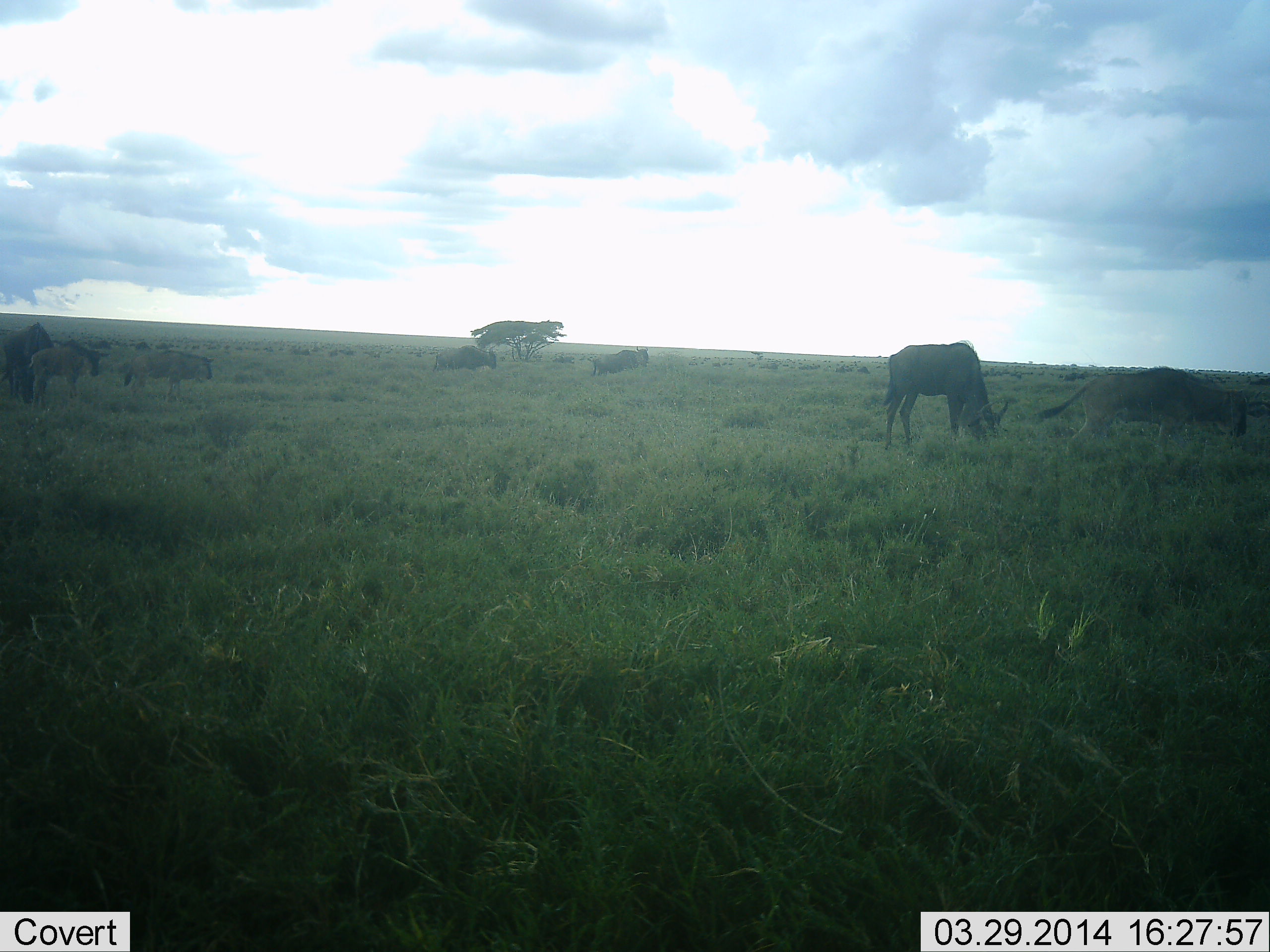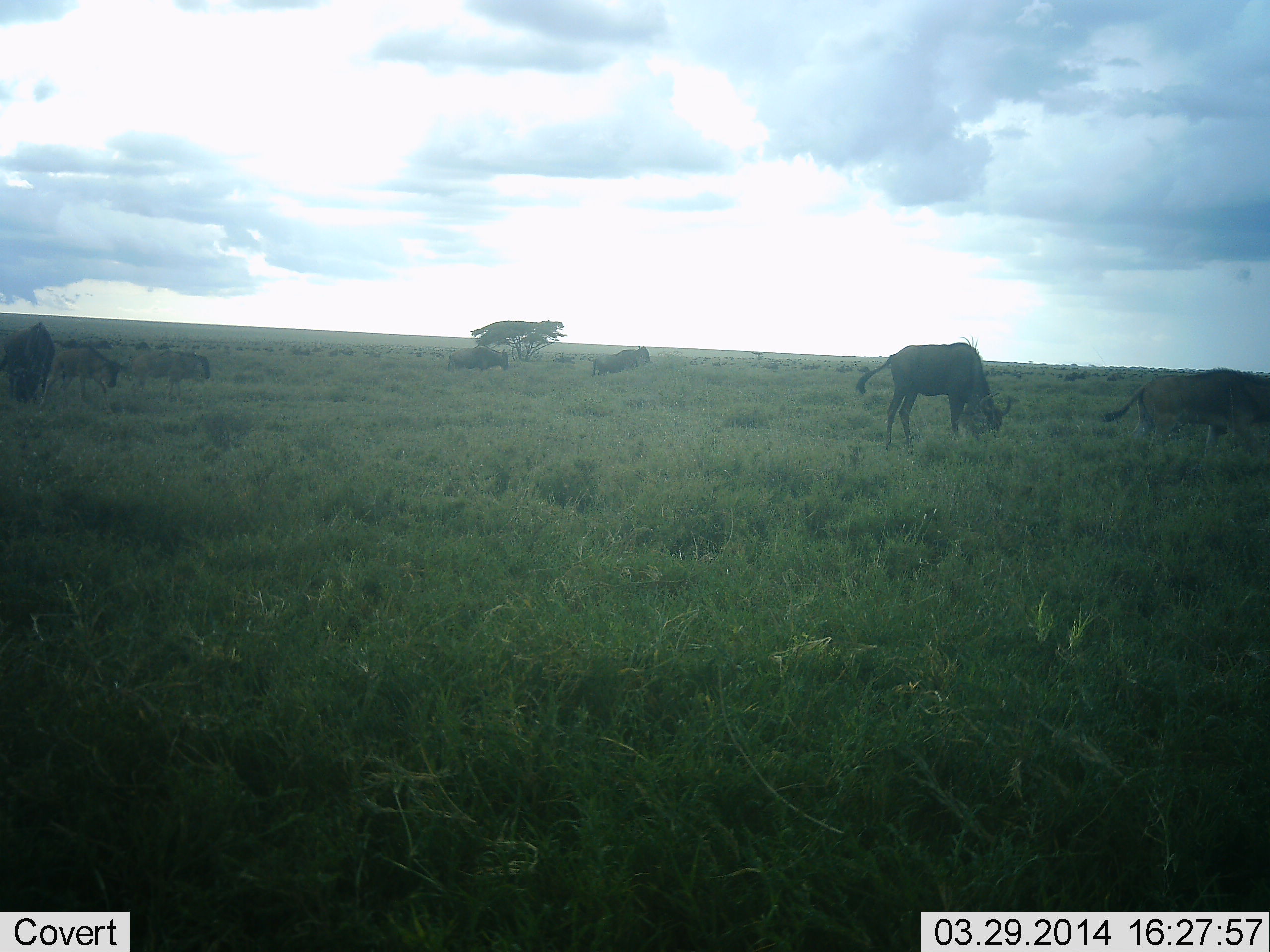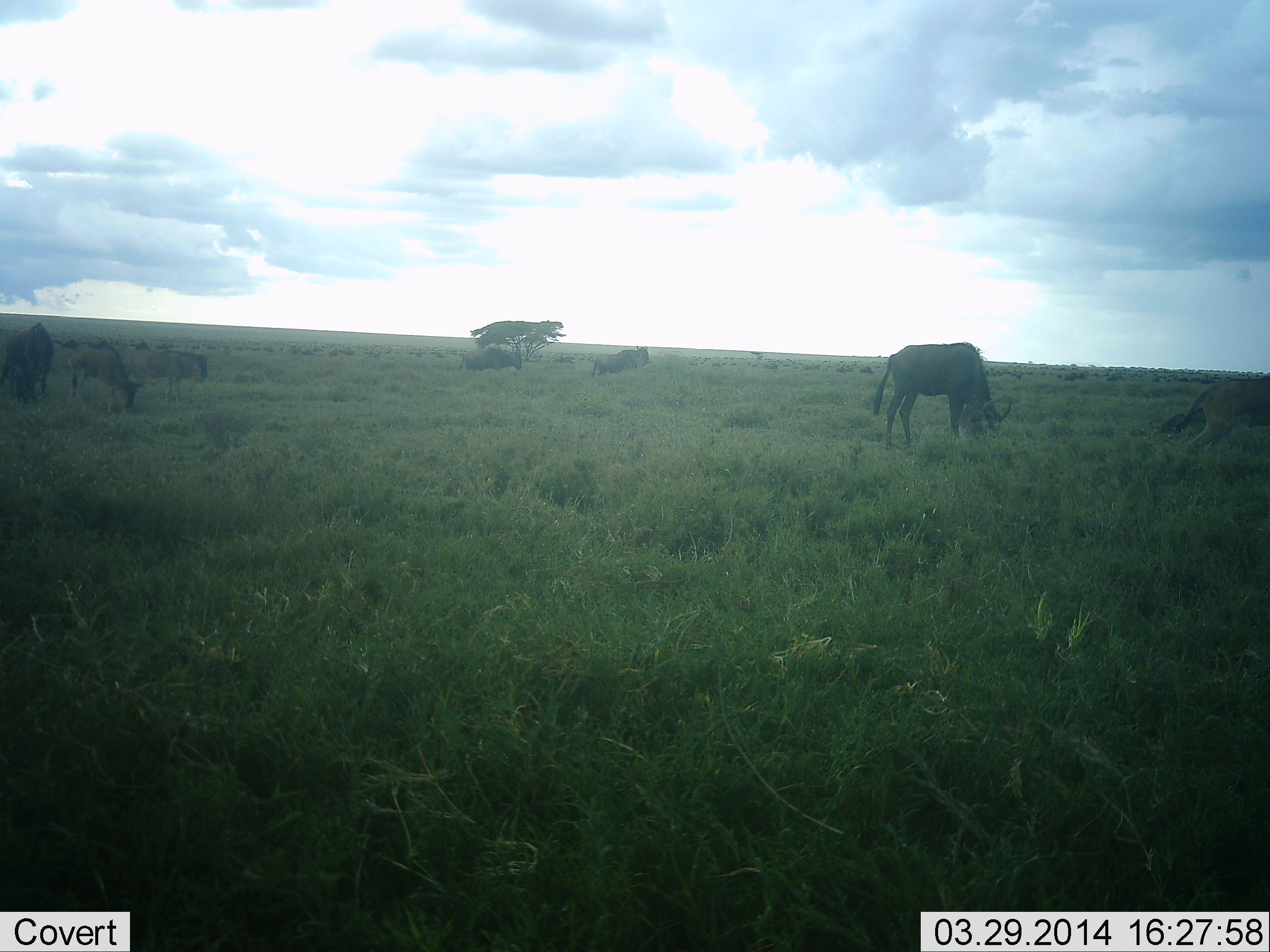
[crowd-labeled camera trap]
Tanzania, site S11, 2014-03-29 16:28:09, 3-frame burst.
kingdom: Animalia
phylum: Chordata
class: Mammalia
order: Artiodactyla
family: Bovidae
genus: Connochaetes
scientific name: Connochaetes taurinus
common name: blue wildebeest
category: wildebeest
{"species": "wildebeest (blue wildebeest) (Connochaetes taurinus)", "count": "7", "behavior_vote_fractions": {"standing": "45%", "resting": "0%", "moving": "45%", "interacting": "0%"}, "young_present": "9%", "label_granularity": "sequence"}